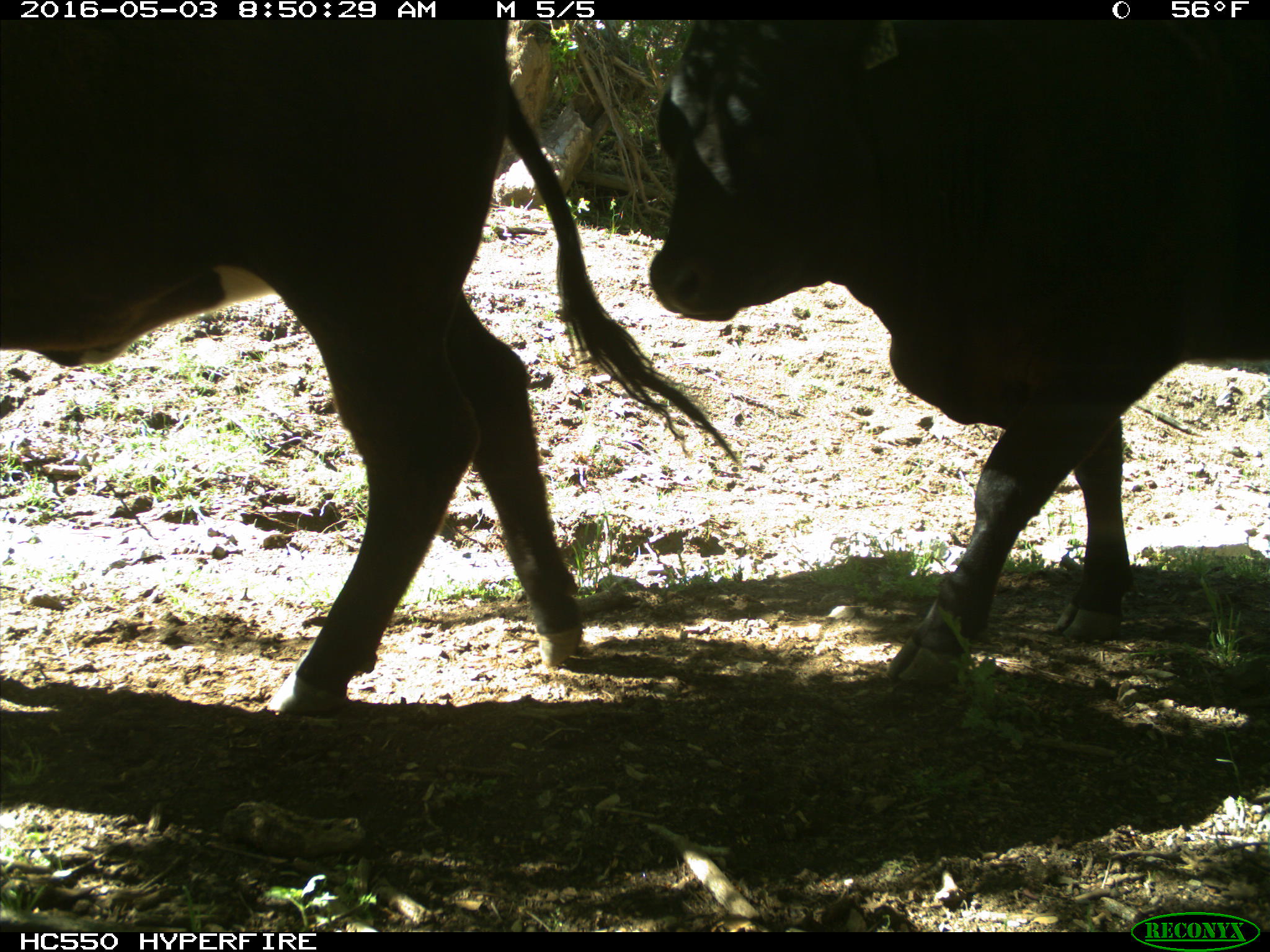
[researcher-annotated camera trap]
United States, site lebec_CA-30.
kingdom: Animalia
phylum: Chordata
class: Mammalia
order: Artiodactyla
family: Bovidae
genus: Bos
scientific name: Bos taurus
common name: domestic cow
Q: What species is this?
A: Bos taurus (domestic cow).